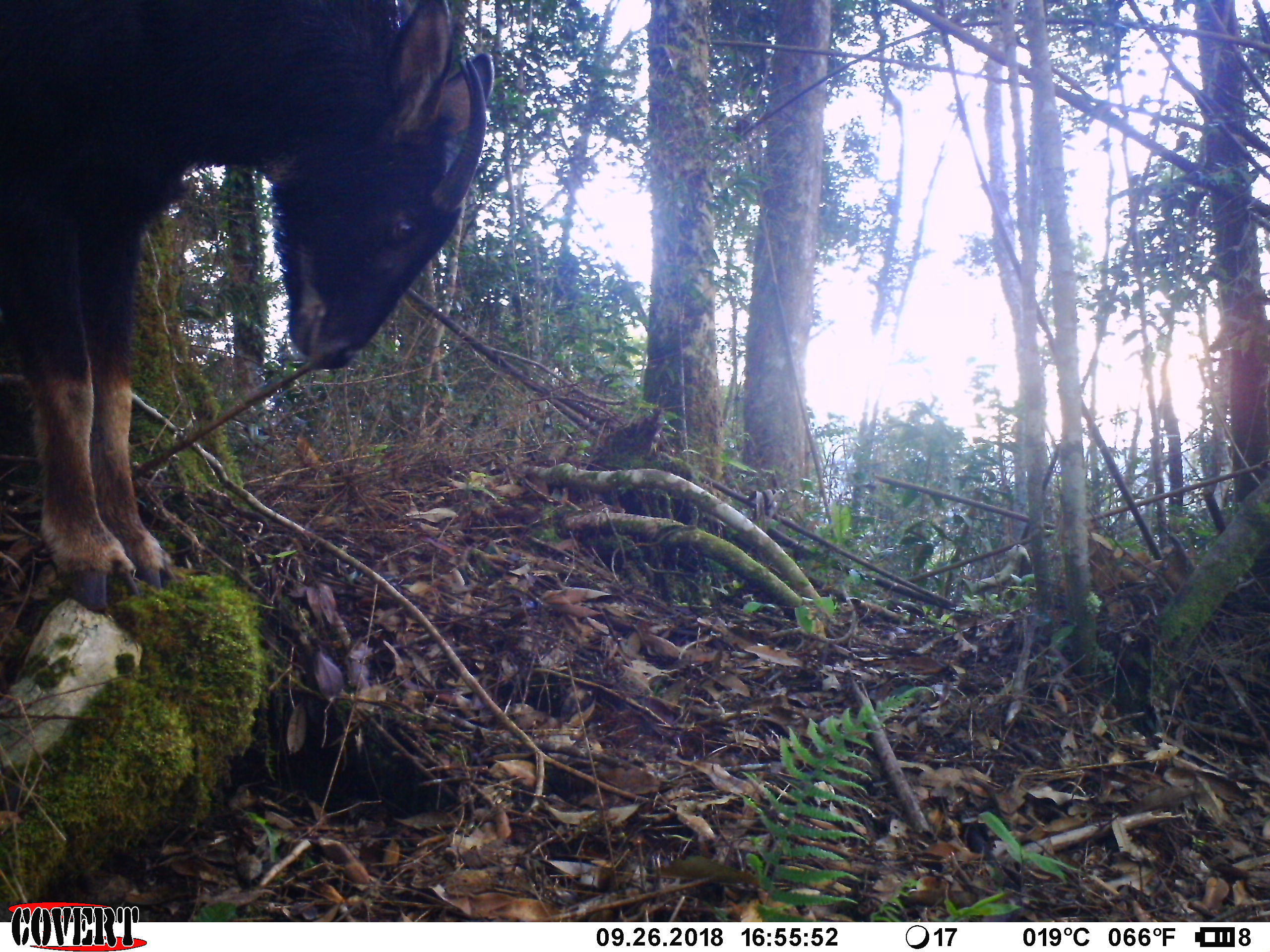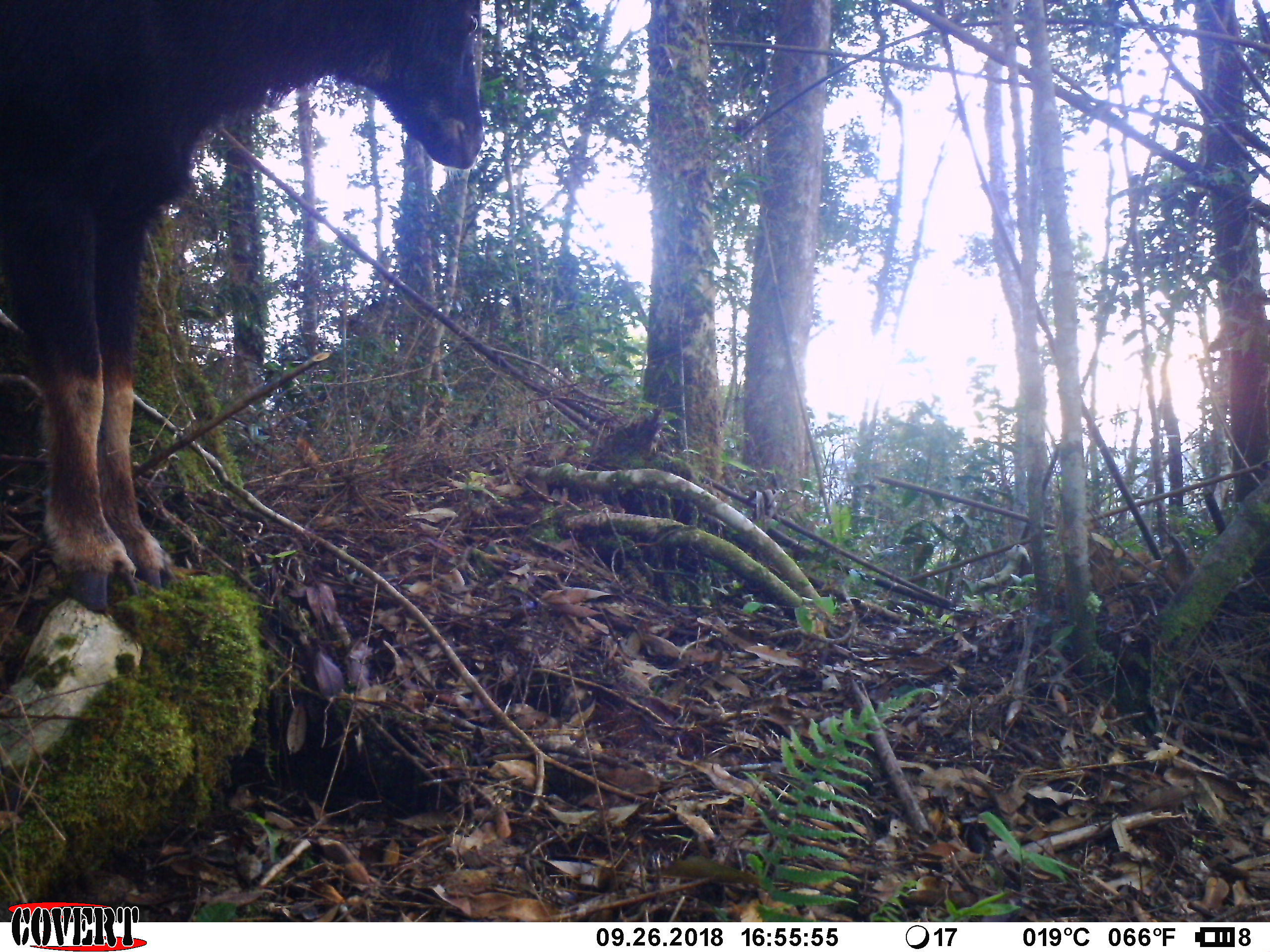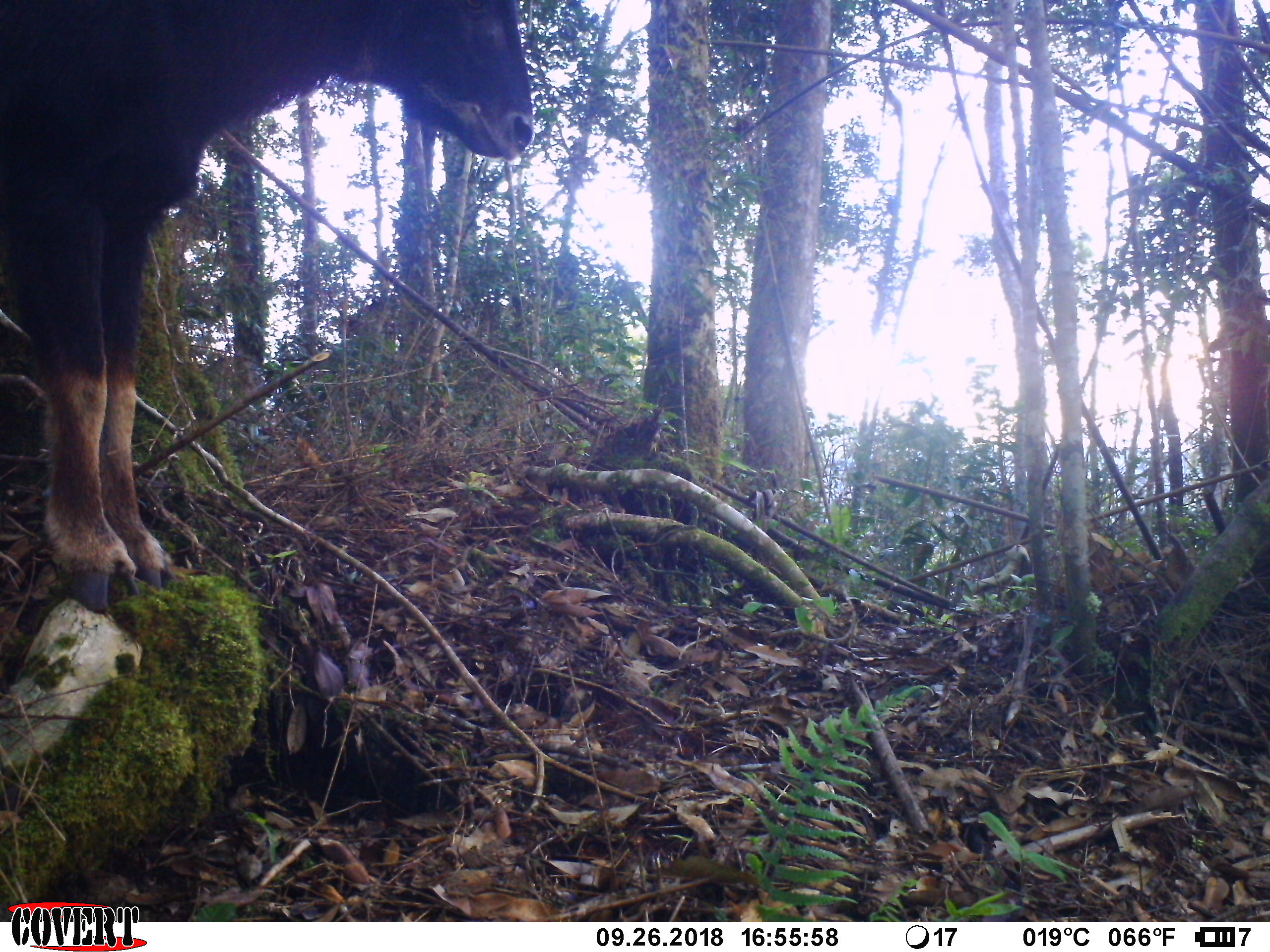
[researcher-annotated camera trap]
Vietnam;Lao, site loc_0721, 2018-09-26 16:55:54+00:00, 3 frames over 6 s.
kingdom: Animalia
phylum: Chordata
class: Mammalia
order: Artiodactyla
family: Bovidae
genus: Capricornis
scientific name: Capricornis sumatraensis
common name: chinese serow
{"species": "chinese serow (Capricornis sumatraensis)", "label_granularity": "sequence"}